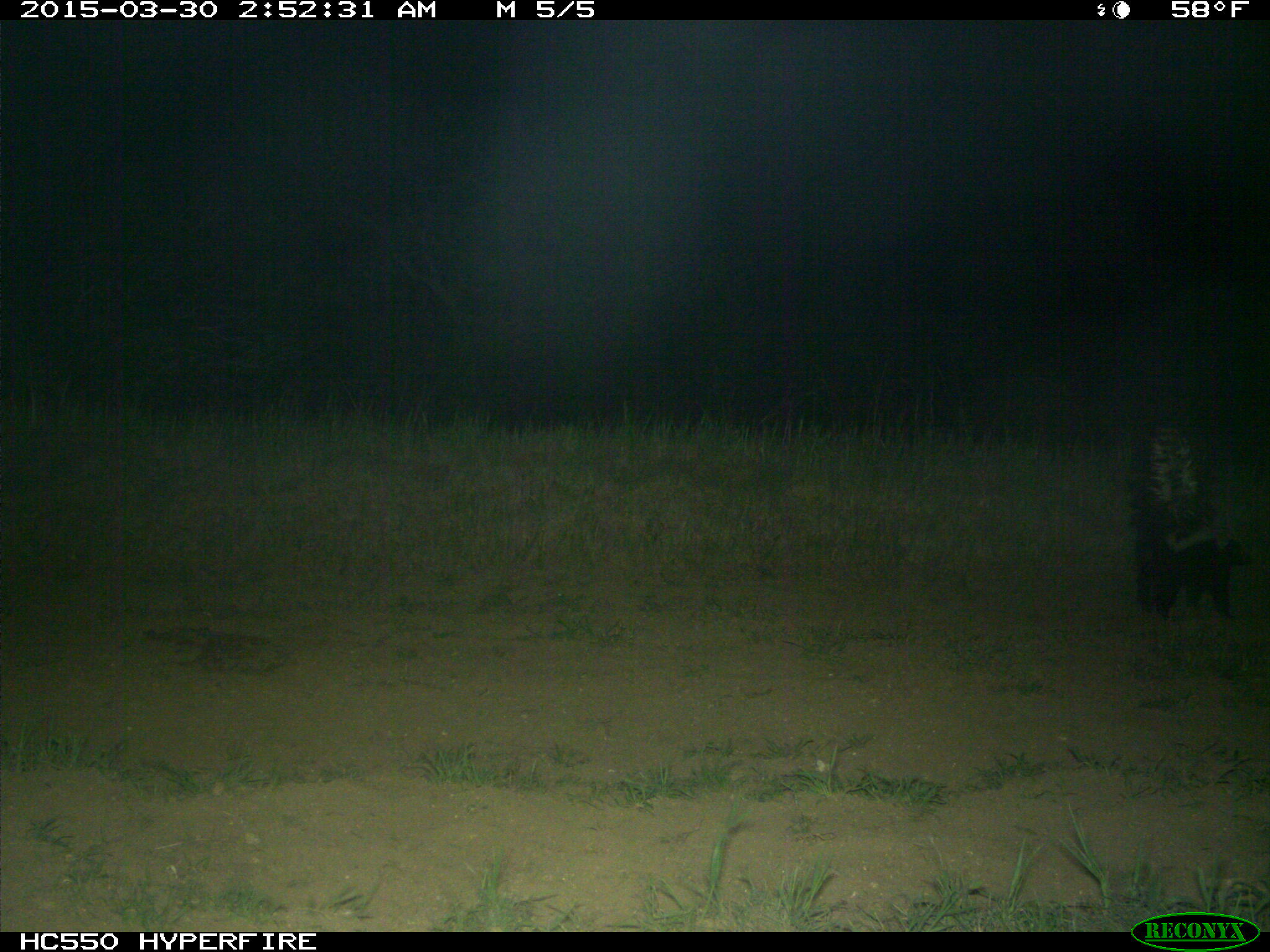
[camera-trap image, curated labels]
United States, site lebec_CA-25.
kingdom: Animalia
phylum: Chordata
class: Mammalia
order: Carnivora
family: Mephitidae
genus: Mephitis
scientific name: Mephitis mephitis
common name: striped skunk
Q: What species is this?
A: Mephitis mephitis (striped skunk).